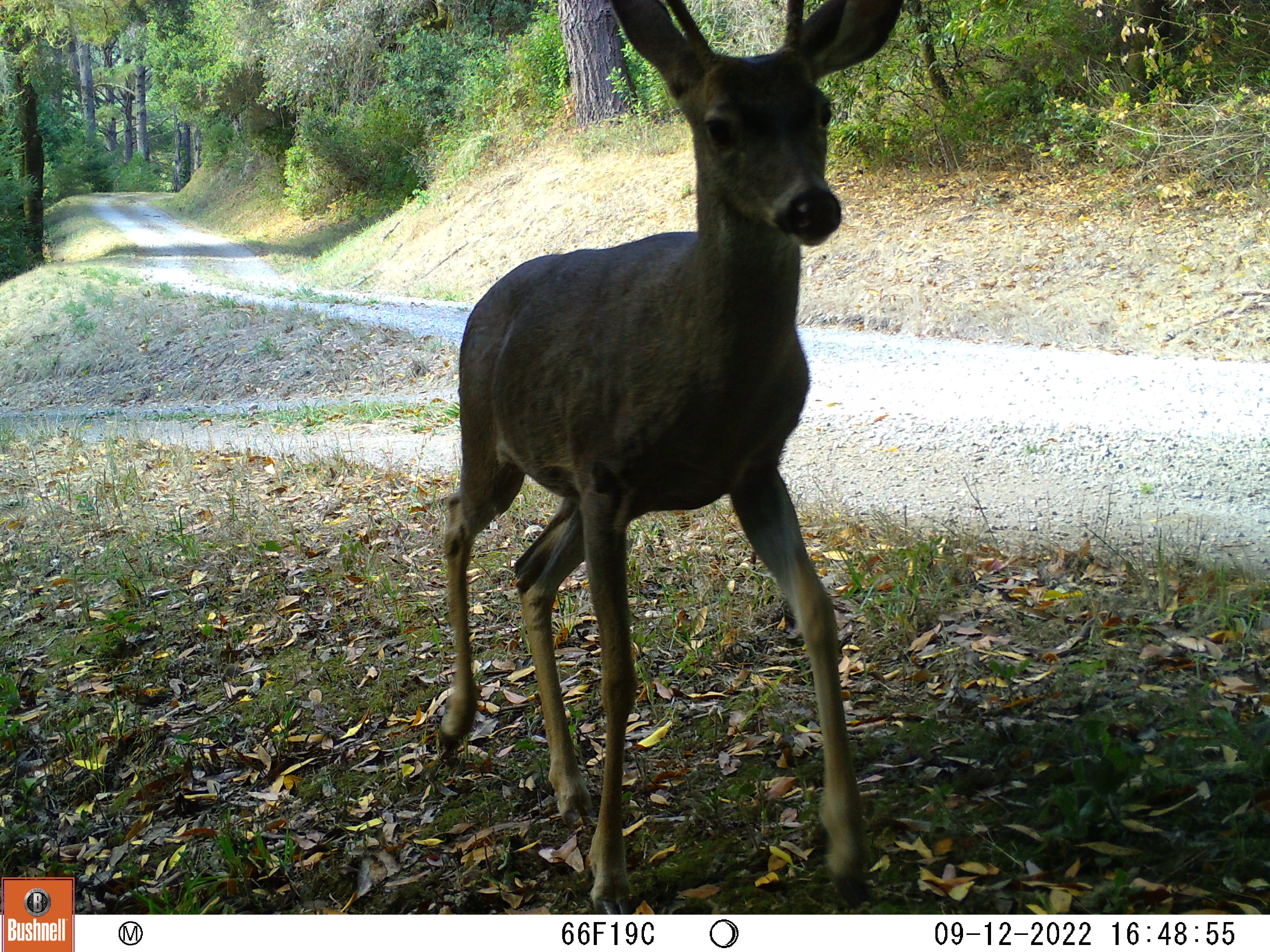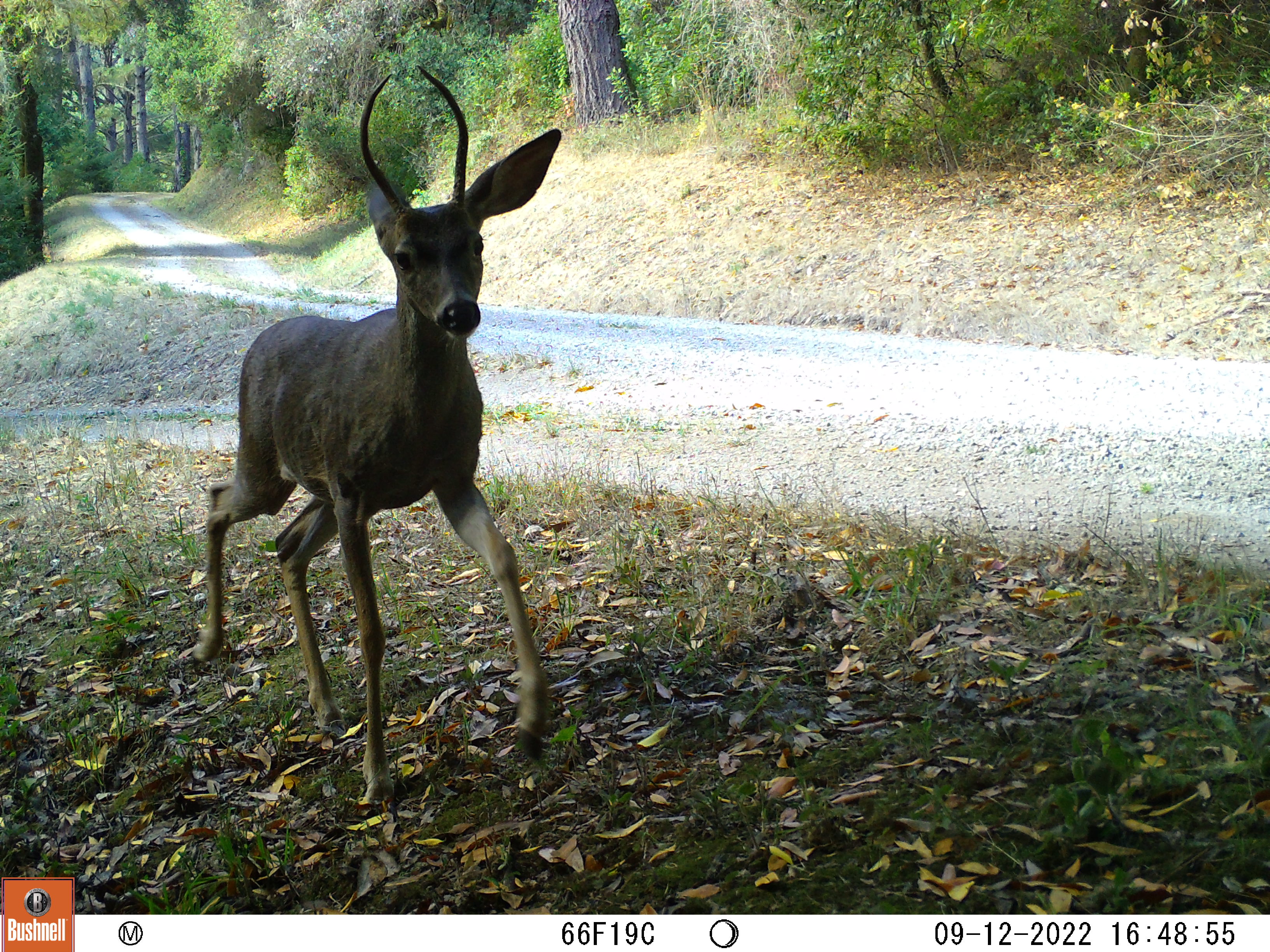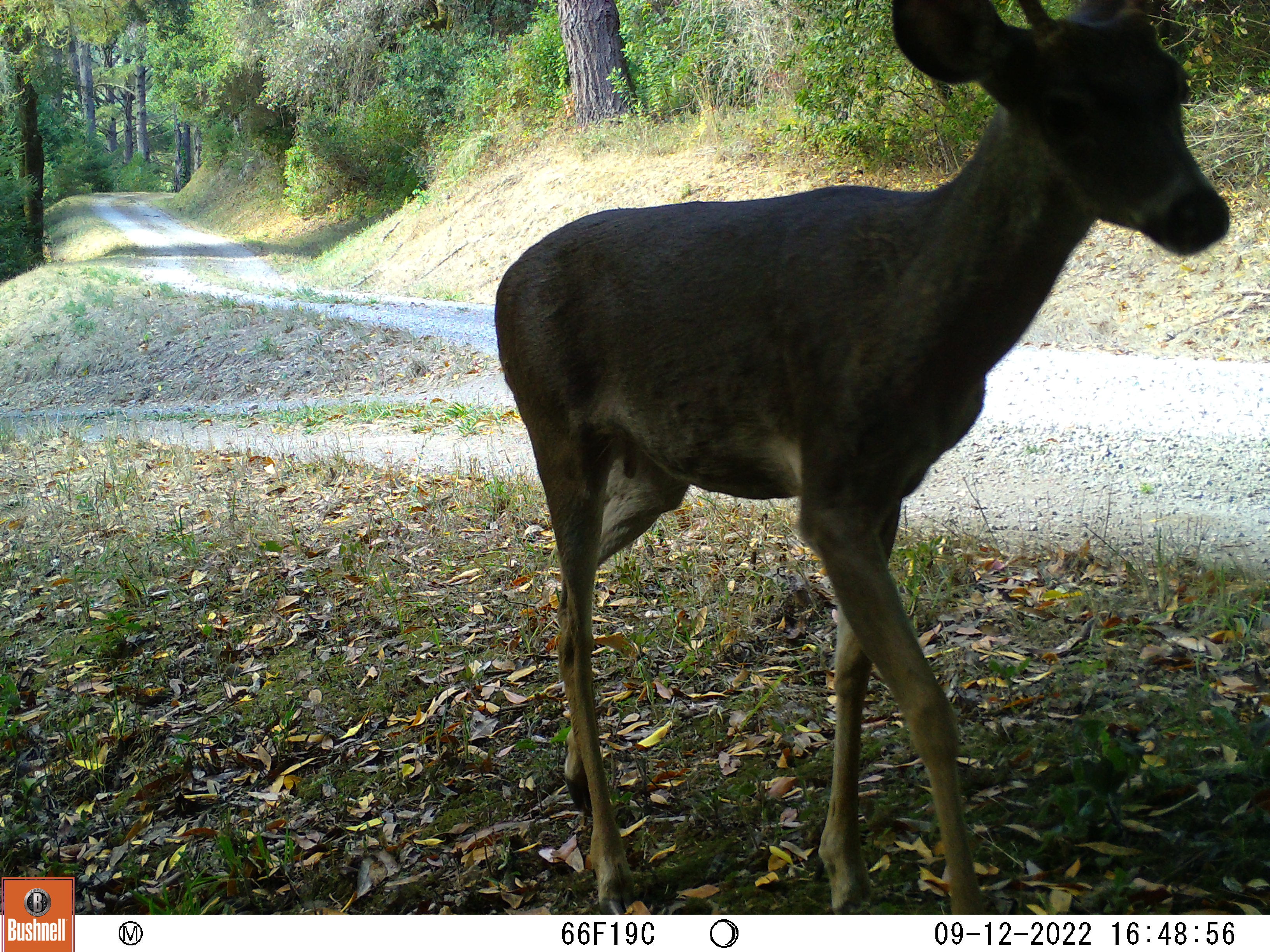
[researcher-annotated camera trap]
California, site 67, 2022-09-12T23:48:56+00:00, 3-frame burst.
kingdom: Animalia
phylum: Chordata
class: Mammalia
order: Artiodactyla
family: Cervidae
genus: Odocoileus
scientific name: Odocoileus hemionus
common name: mule deer